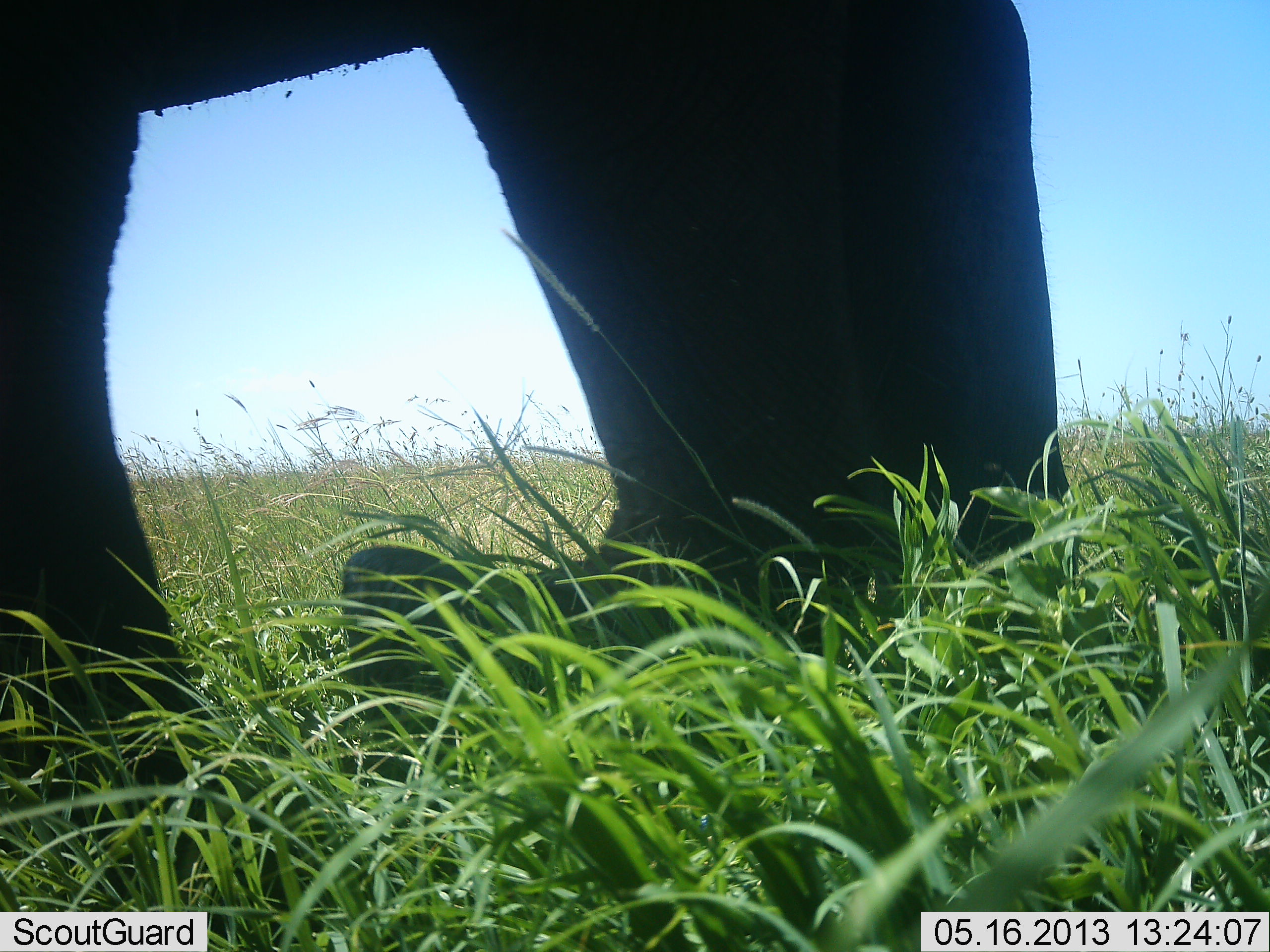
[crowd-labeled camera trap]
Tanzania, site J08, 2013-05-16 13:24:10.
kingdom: Animalia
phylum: Chordata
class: Mammalia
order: Proboscidea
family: Elephantidae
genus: Loxodonta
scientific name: Loxodonta africana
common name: african bush elephant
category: elephant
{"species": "elephant (african bush elephant) (Loxodonta africana)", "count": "1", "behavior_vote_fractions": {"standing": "83%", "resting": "6%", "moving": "11%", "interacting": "0%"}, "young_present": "0%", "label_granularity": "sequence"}